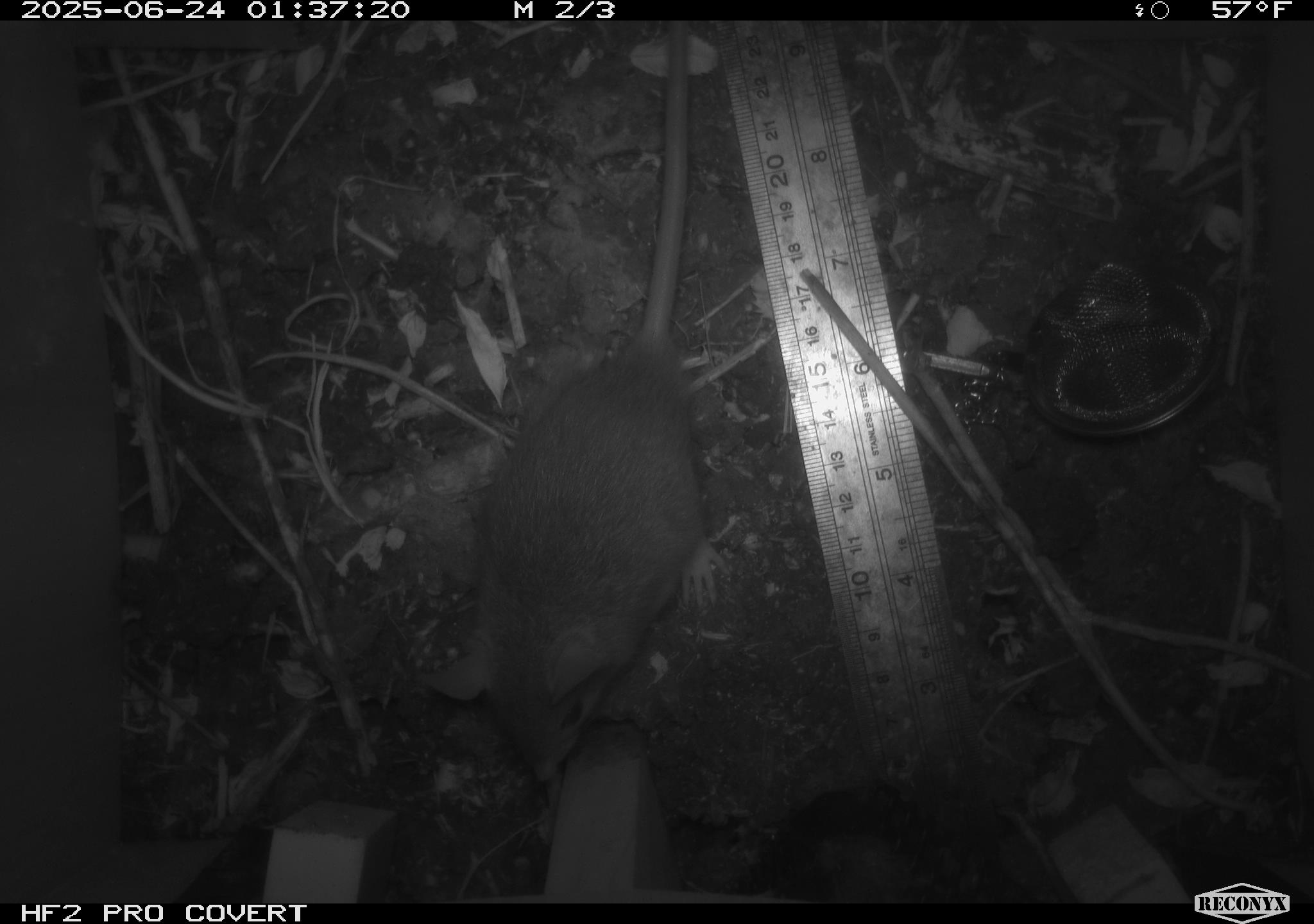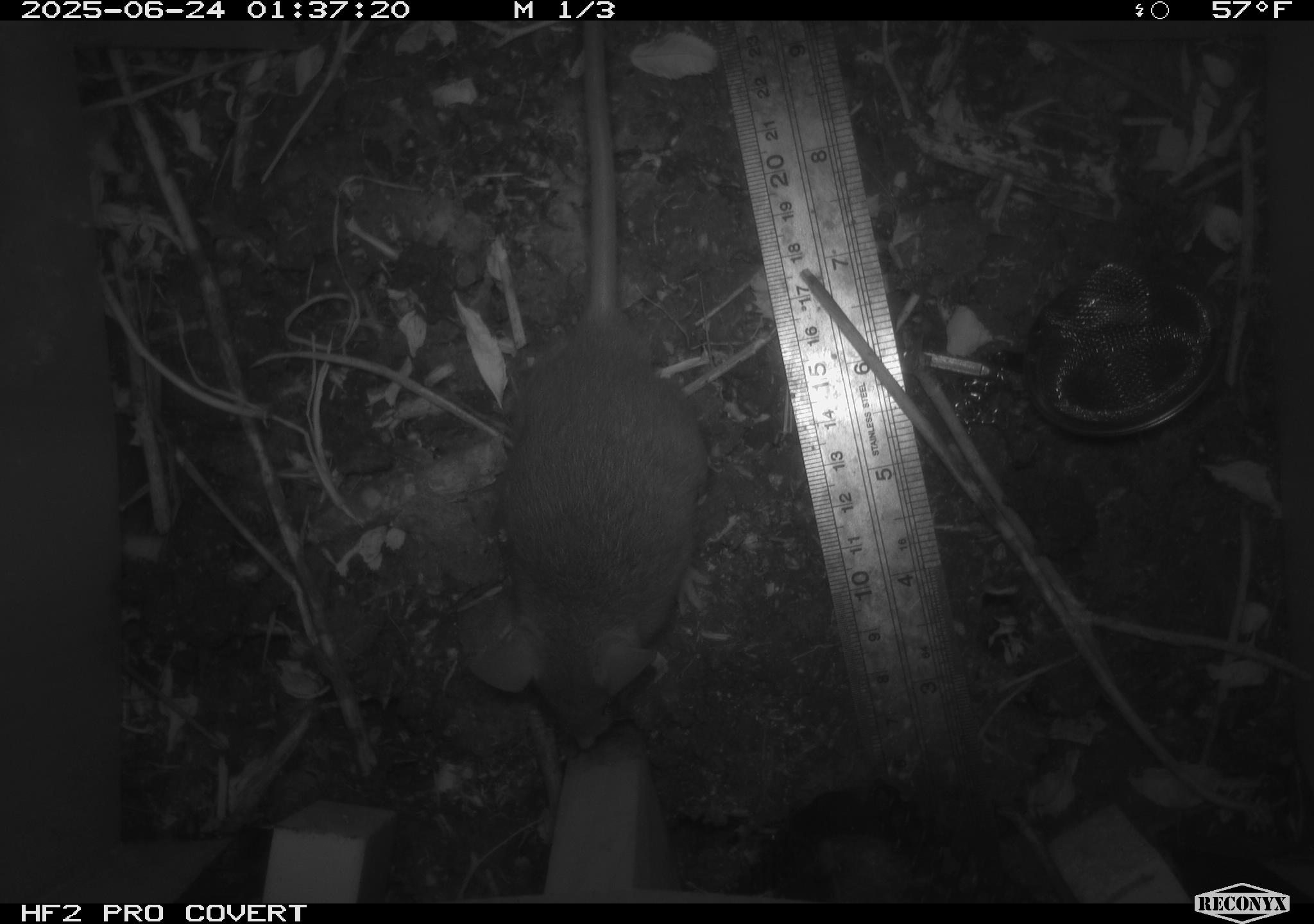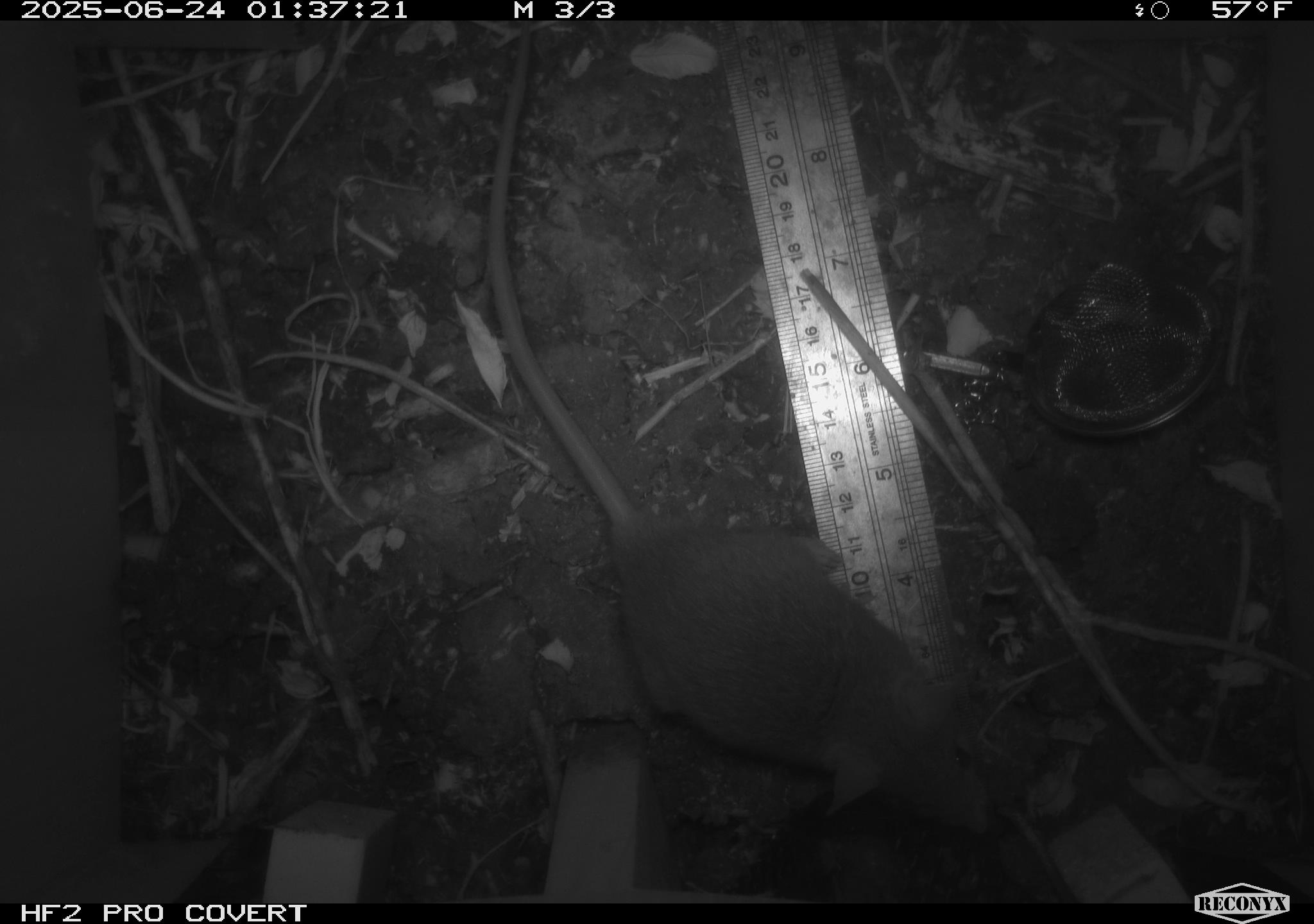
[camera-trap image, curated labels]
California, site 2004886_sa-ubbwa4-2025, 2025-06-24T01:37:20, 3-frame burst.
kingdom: Animalia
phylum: Chordata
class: Mammalia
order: Rodentia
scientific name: Rodentia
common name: rodent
Rodent (Rodentia).